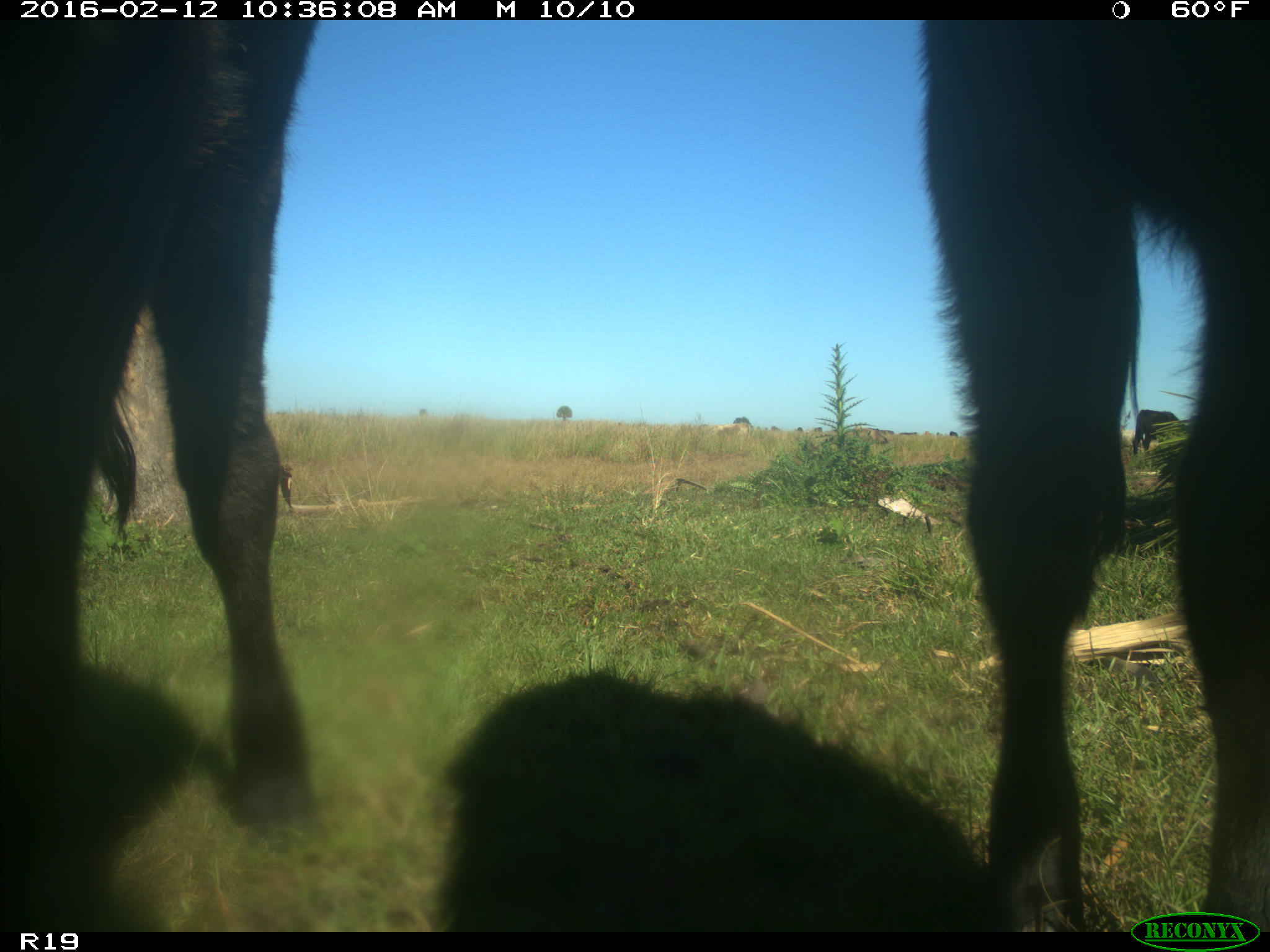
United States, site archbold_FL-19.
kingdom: Animalia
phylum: Chordata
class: Mammalia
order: Artiodactyla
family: Bovidae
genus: Bos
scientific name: Bos taurus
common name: domestic cow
Bos taurus (domestic cow).